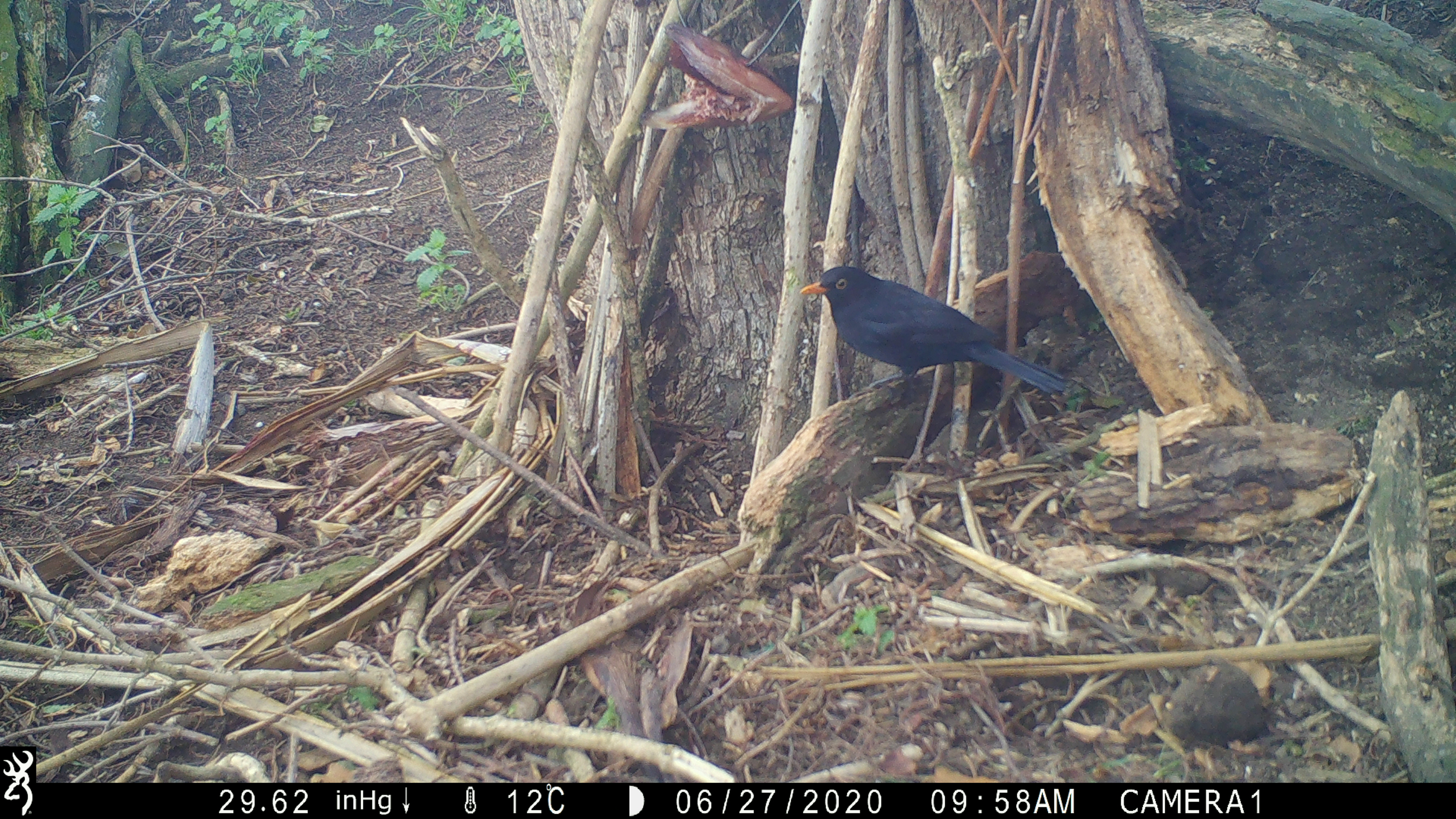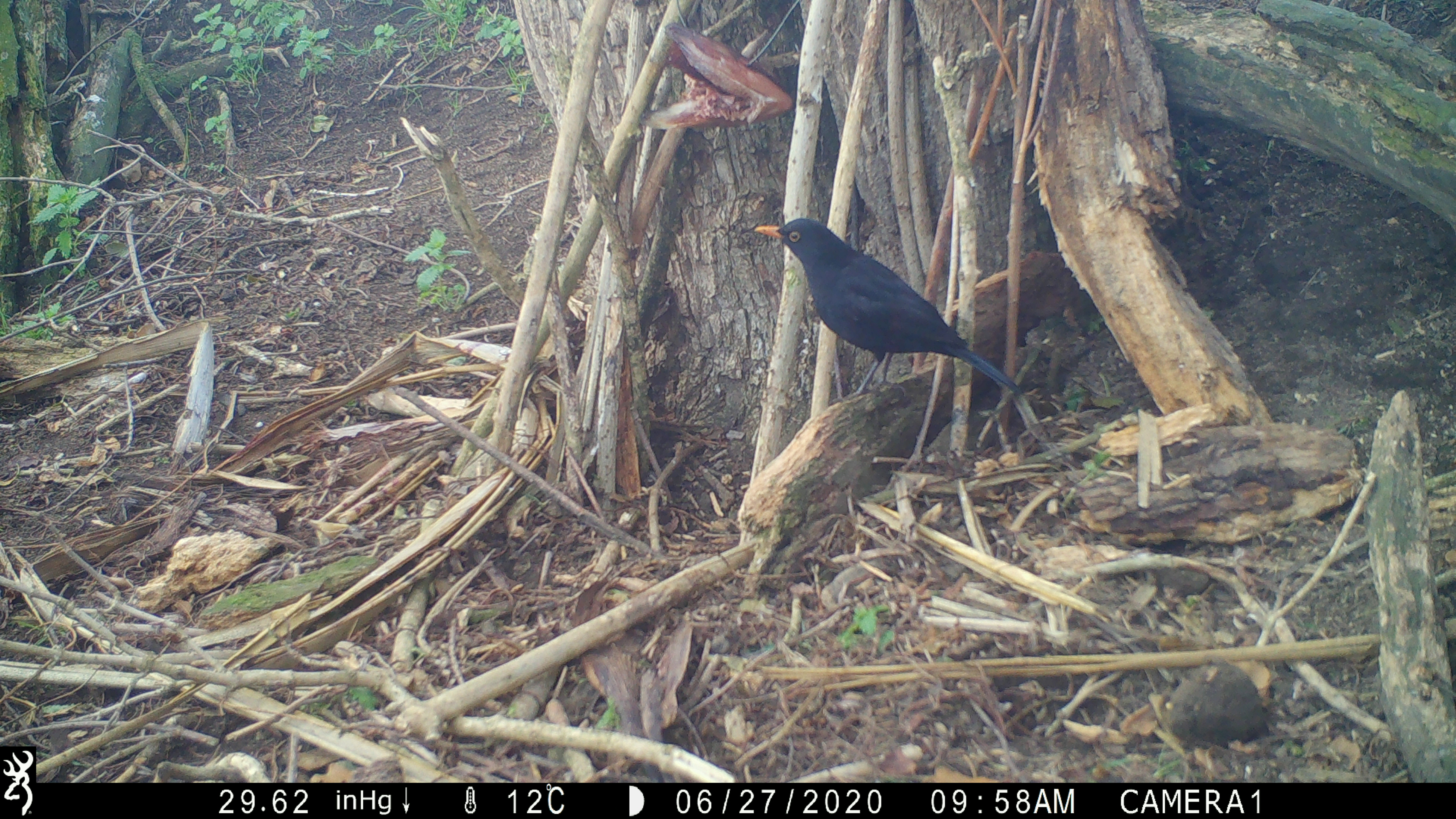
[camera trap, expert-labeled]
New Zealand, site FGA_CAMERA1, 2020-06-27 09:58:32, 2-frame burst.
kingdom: Animalia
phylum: Chordata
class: Aves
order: Passeriformes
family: Turdidae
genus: Turdus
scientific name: Turdus merula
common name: eurasian blackbird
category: blackbird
Blackbird (eurasian blackbird) (Turdus merula).